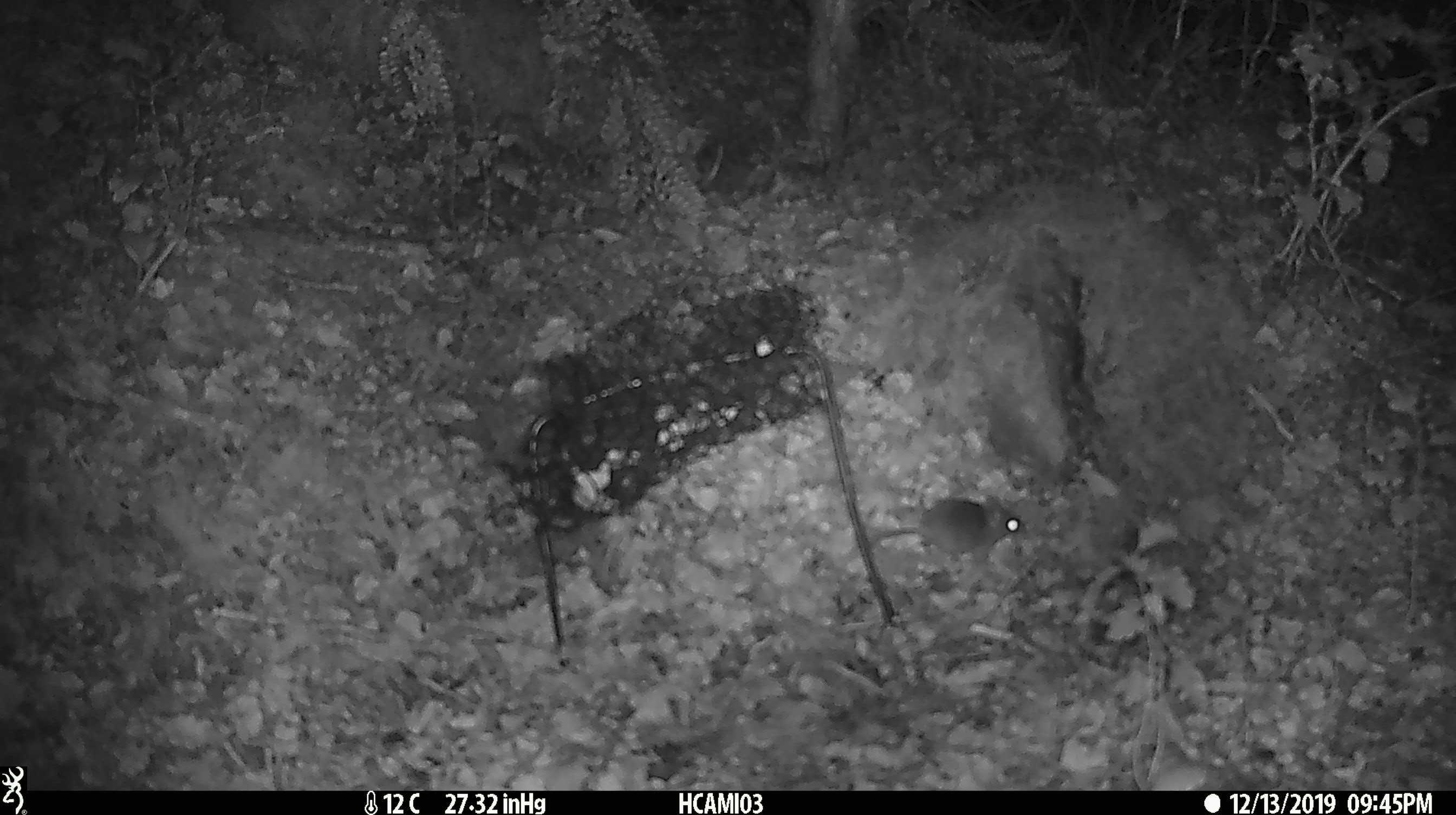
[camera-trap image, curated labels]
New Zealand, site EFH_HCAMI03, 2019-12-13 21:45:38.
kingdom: Animalia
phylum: Chordata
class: Mammalia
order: Rodentia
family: Muridae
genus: Mus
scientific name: Mus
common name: mouse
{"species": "mouse (Mus)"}